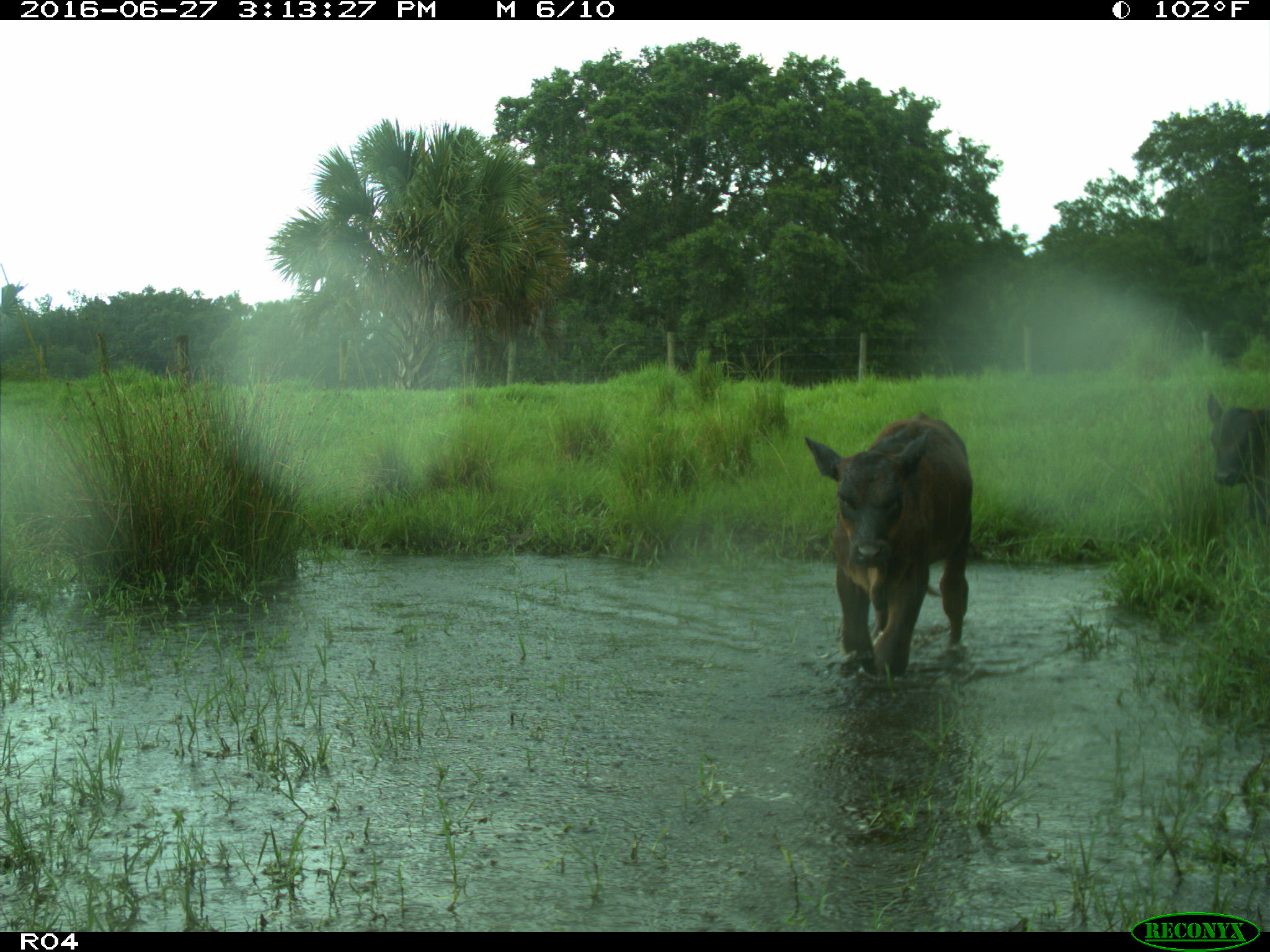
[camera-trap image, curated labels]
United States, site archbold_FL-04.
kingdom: Animalia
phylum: Chordata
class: Mammalia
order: Artiodactyla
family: Bovidae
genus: Bos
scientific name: Bos taurus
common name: domestic cow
Bos taurus (domestic cow).